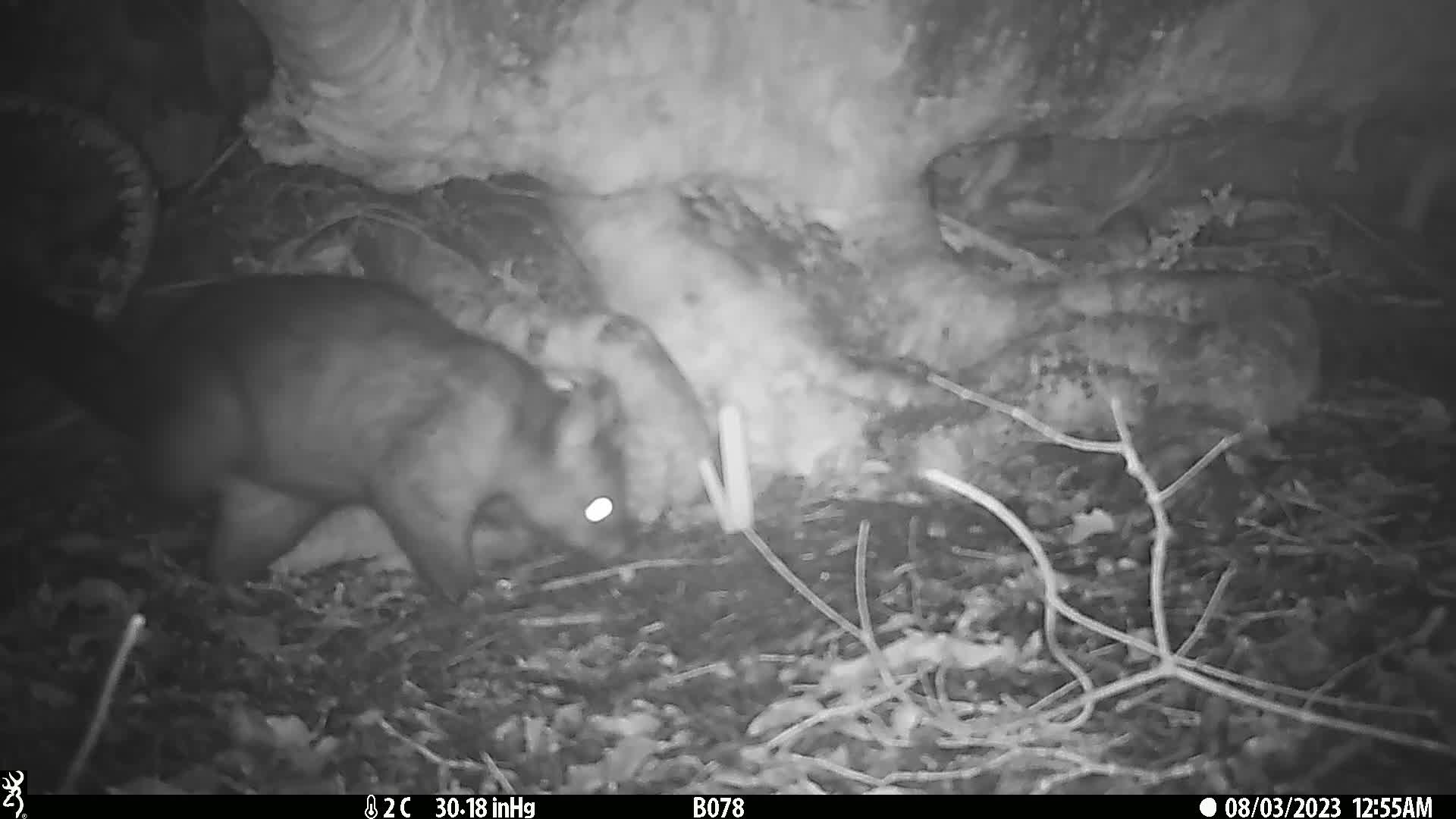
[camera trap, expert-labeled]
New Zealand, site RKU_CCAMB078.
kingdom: Animalia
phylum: Chordata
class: Mammalia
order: Diprotodontia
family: Phalangeridae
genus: Trichosurus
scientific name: Trichosurus vulpecula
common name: common brushtail possum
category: possum